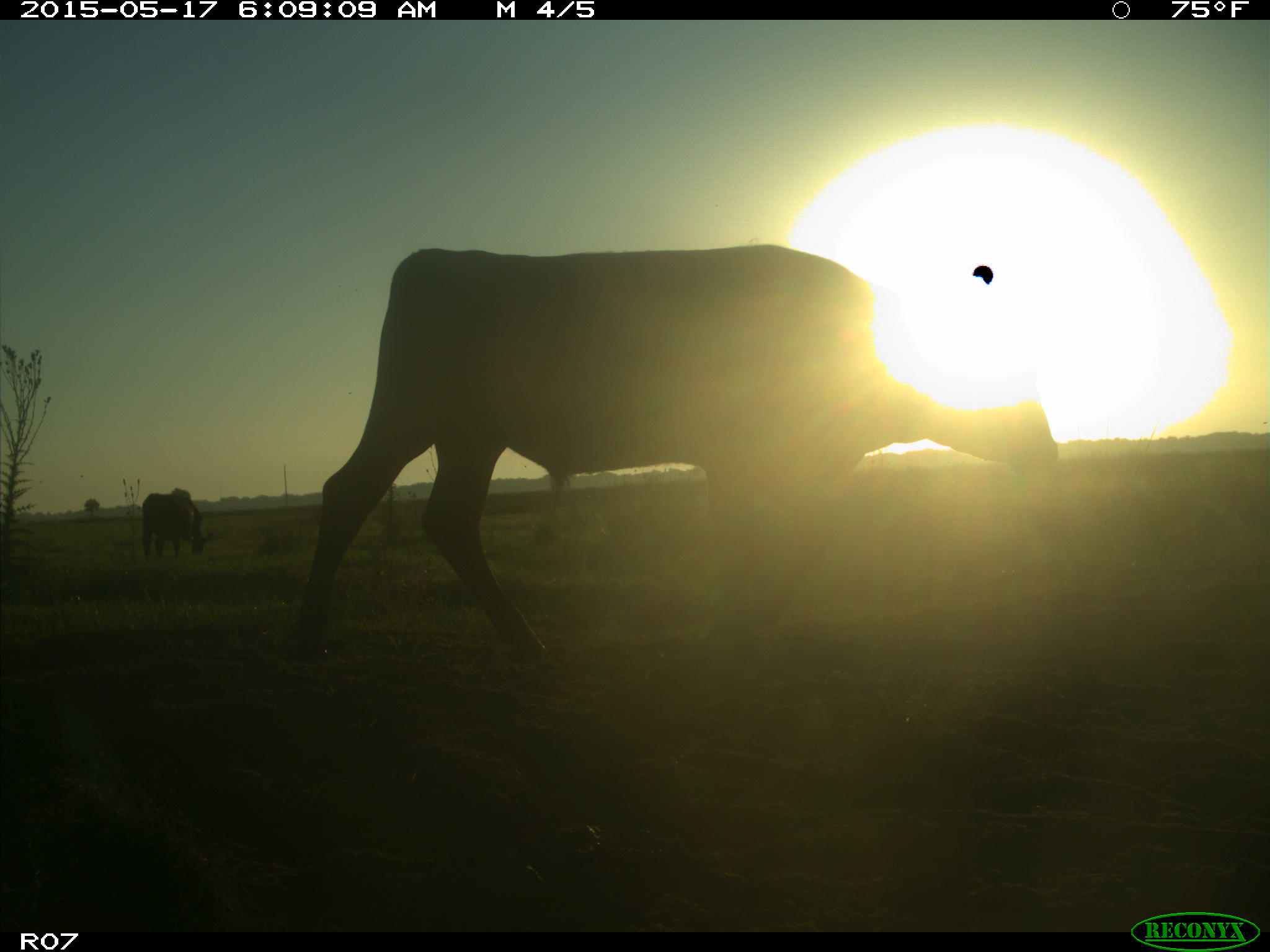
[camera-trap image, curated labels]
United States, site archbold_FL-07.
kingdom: Animalia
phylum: Chordata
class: Mammalia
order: Artiodactyla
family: Bovidae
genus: Bos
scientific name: Bos taurus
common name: domestic cow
Bos taurus (domestic cow).